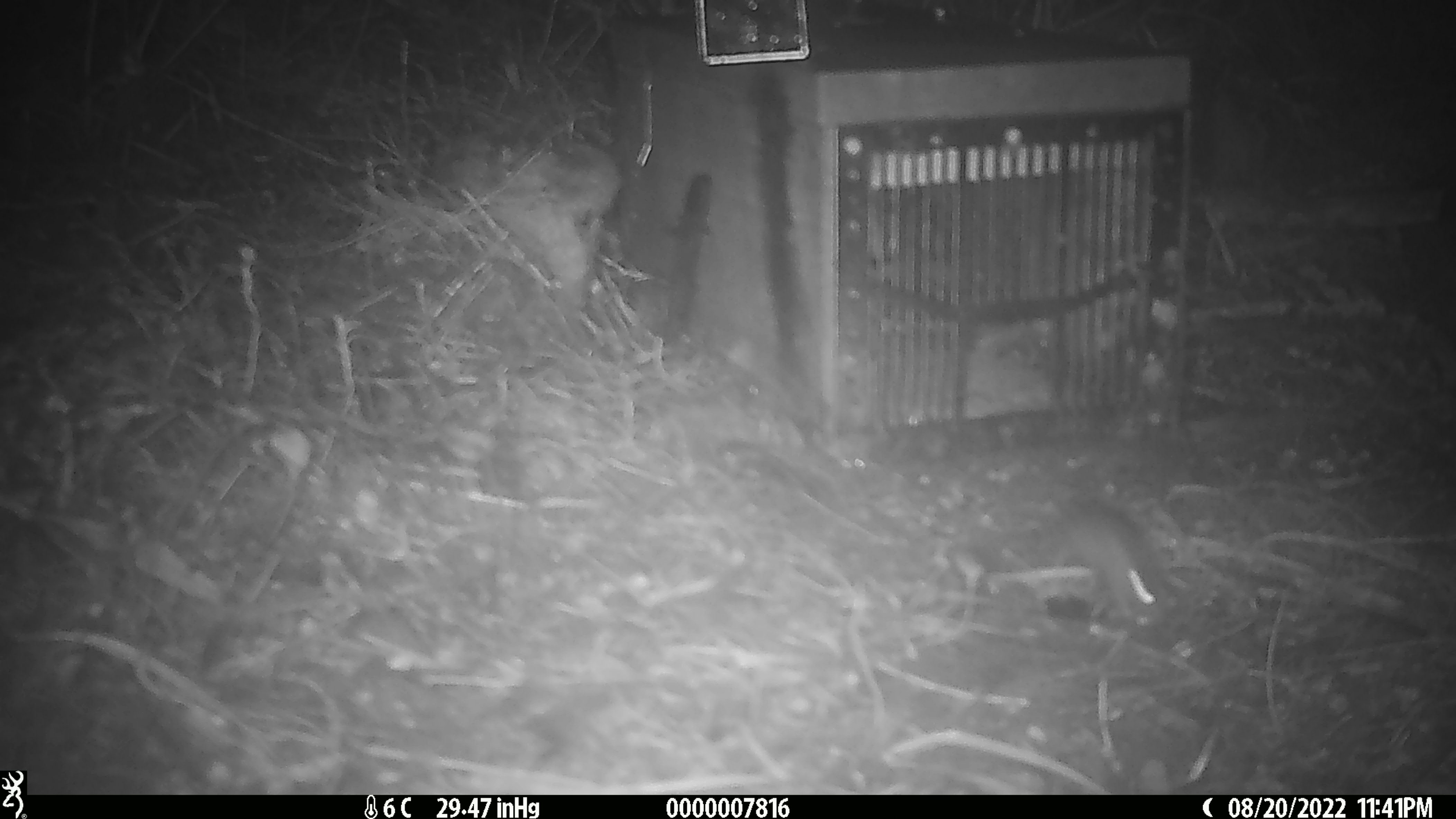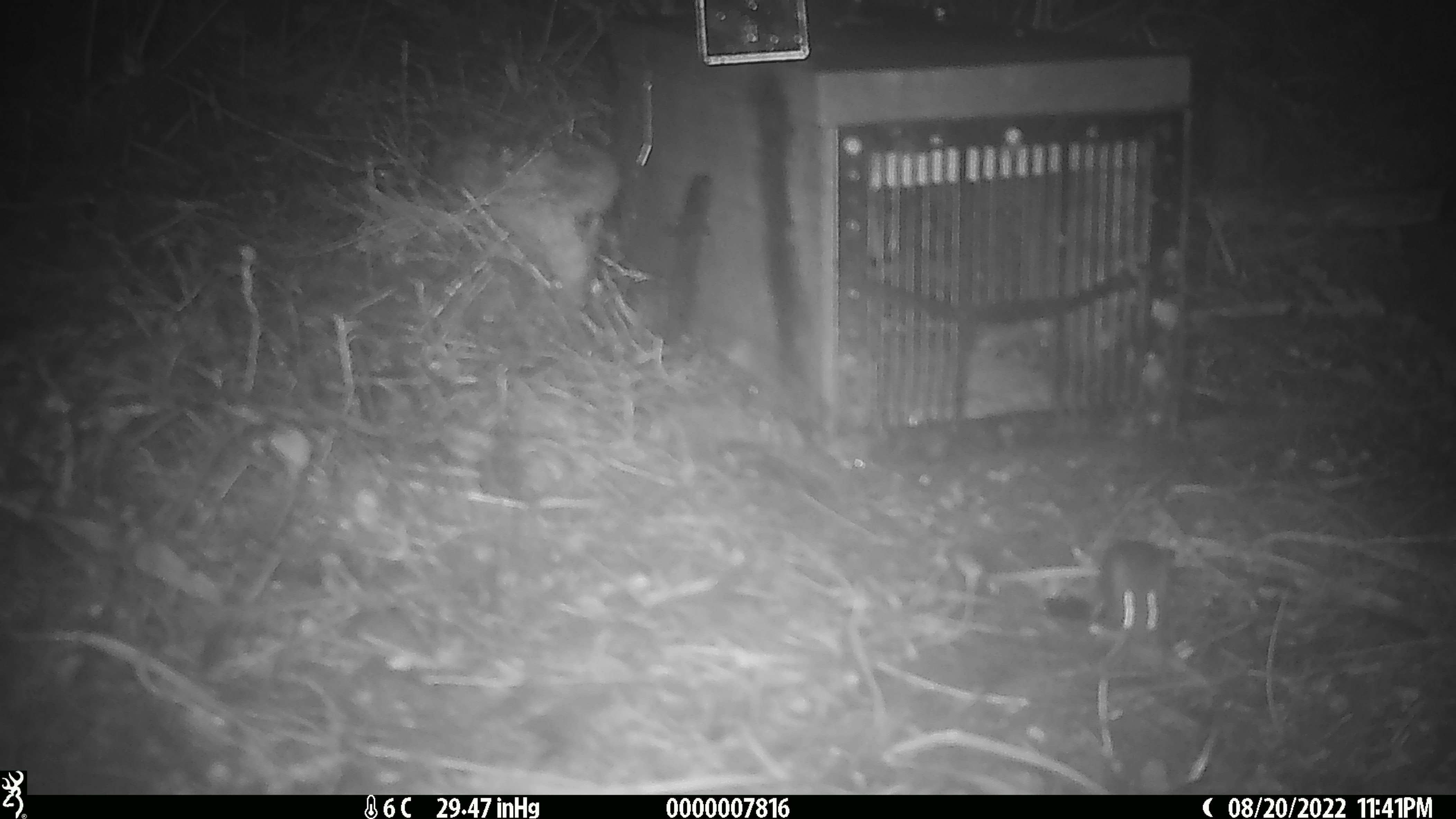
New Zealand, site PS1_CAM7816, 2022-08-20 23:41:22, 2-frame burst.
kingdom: Animalia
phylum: Chordata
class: Mammalia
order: Rodentia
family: Muridae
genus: Mus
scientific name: Mus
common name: mouse